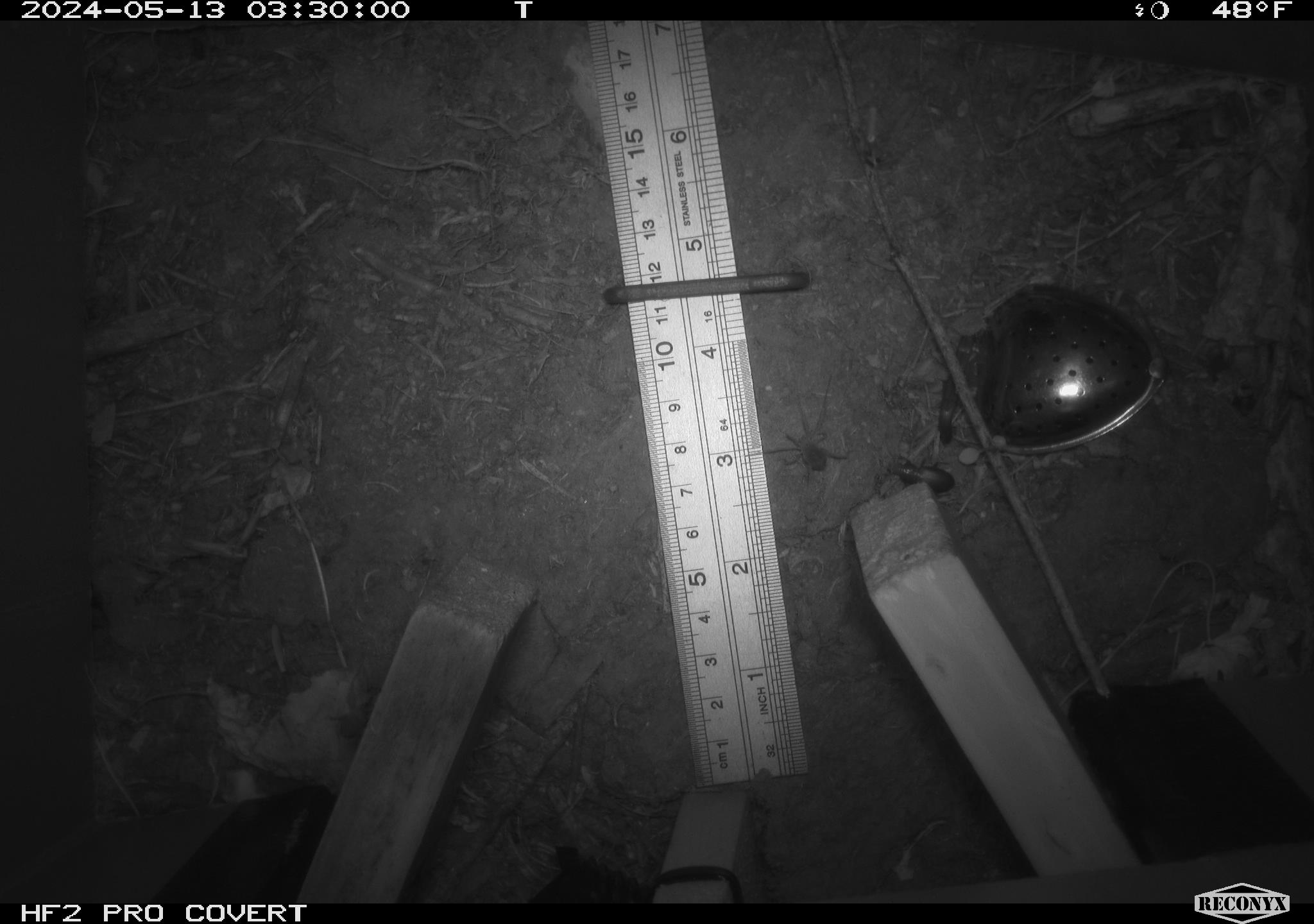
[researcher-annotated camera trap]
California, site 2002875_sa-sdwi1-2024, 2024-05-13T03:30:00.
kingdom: Animalia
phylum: Arthropoda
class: Arachnida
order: Araneae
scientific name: Araneae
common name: spider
Spider (Araneae).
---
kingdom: Animalia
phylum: Arthropoda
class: Insecta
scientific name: Insecta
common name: insect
Insect (Insecta).